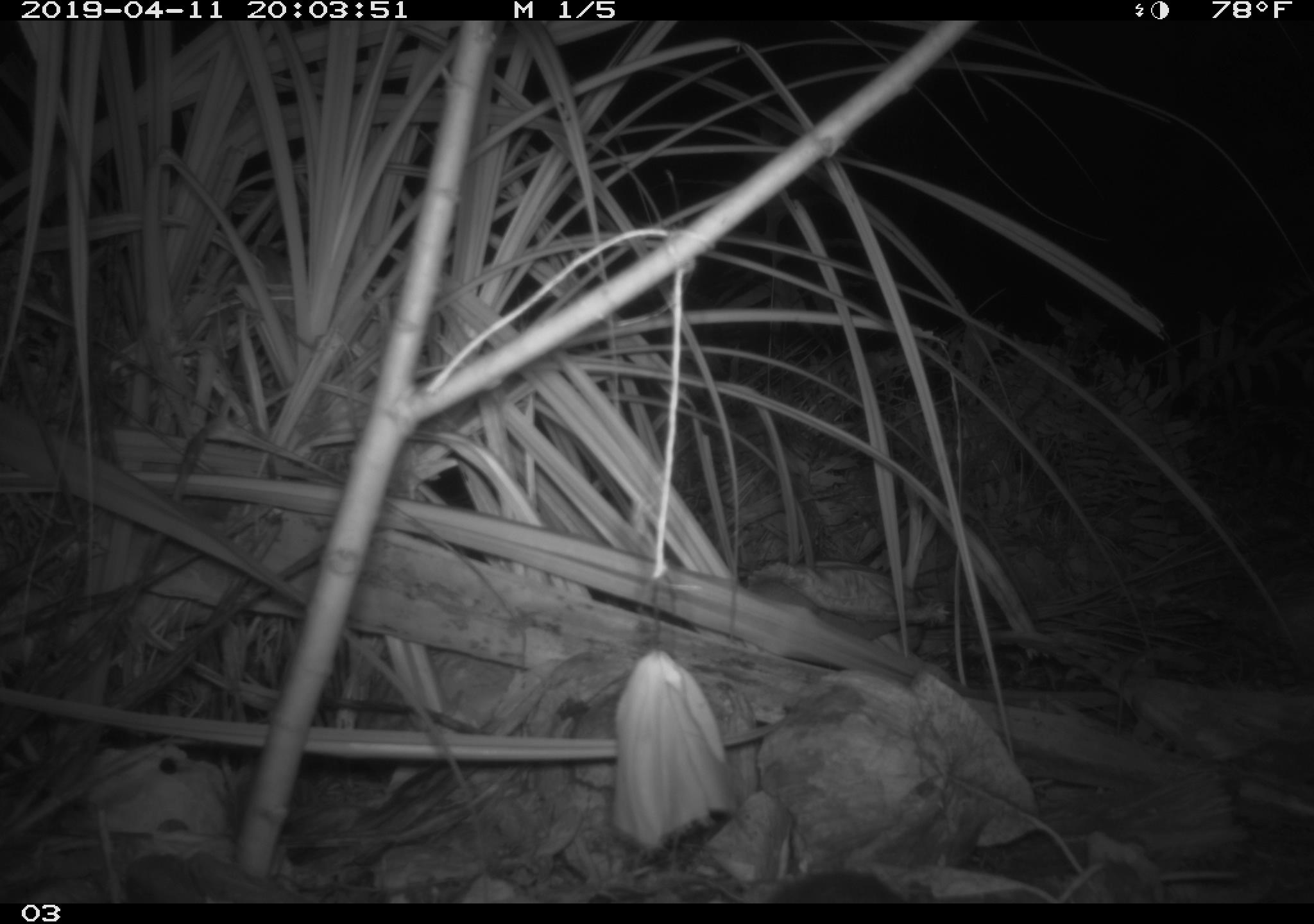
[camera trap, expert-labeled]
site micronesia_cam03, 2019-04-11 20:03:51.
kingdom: Animalia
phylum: Chordata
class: Mammalia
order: Rodentia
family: Muridae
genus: Rattus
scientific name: Rattus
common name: rat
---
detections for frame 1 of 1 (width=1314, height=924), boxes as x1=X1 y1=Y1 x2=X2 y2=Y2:
rat: x1=747 y1=868 x2=910 y2=903